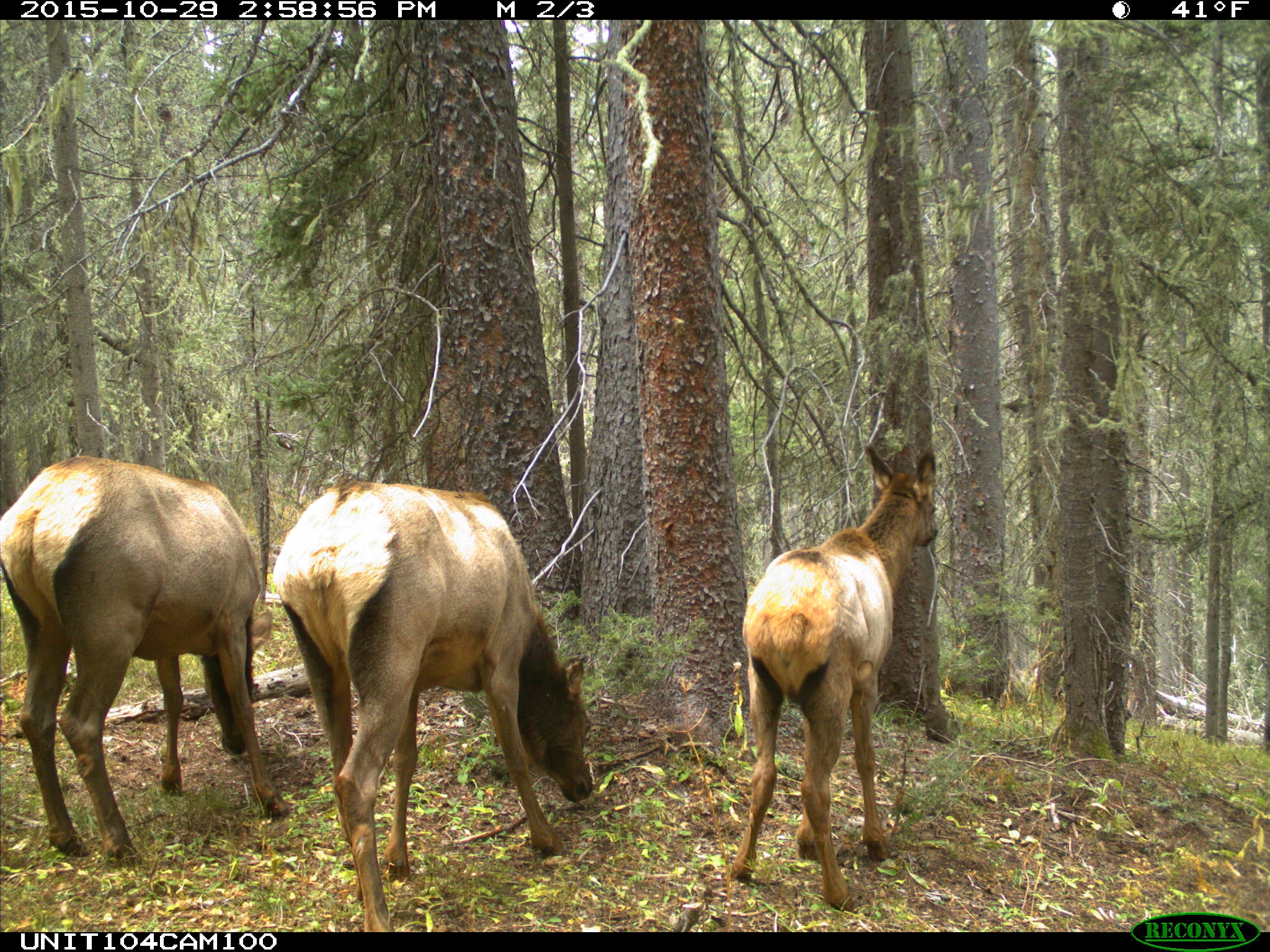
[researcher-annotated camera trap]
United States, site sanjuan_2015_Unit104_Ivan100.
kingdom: Animalia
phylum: Chordata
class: Mammalia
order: Artiodactyla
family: Cervidae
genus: Cervus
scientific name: Cervus elaphus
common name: red deer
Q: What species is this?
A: Cervus elaphus (red deer).